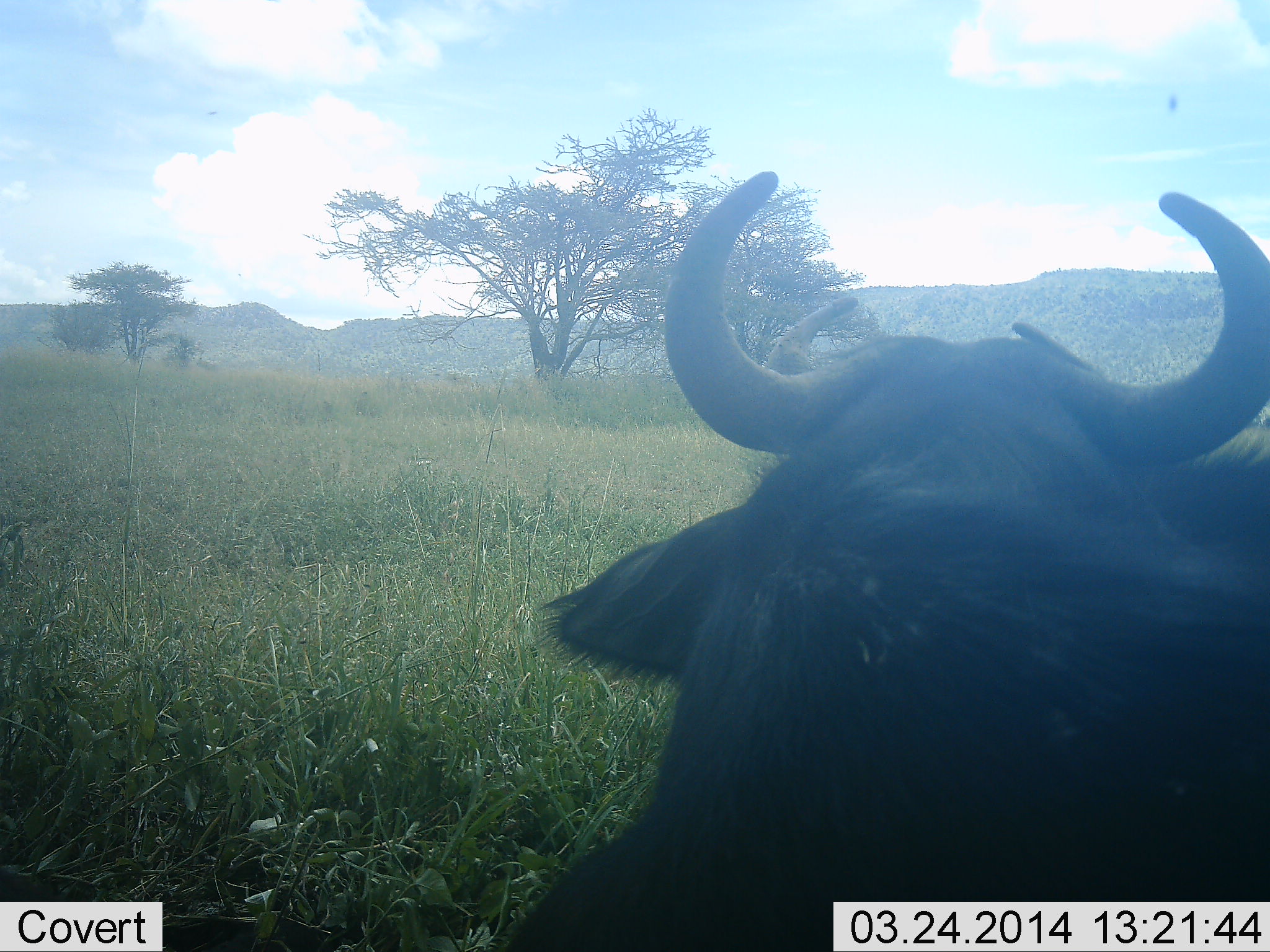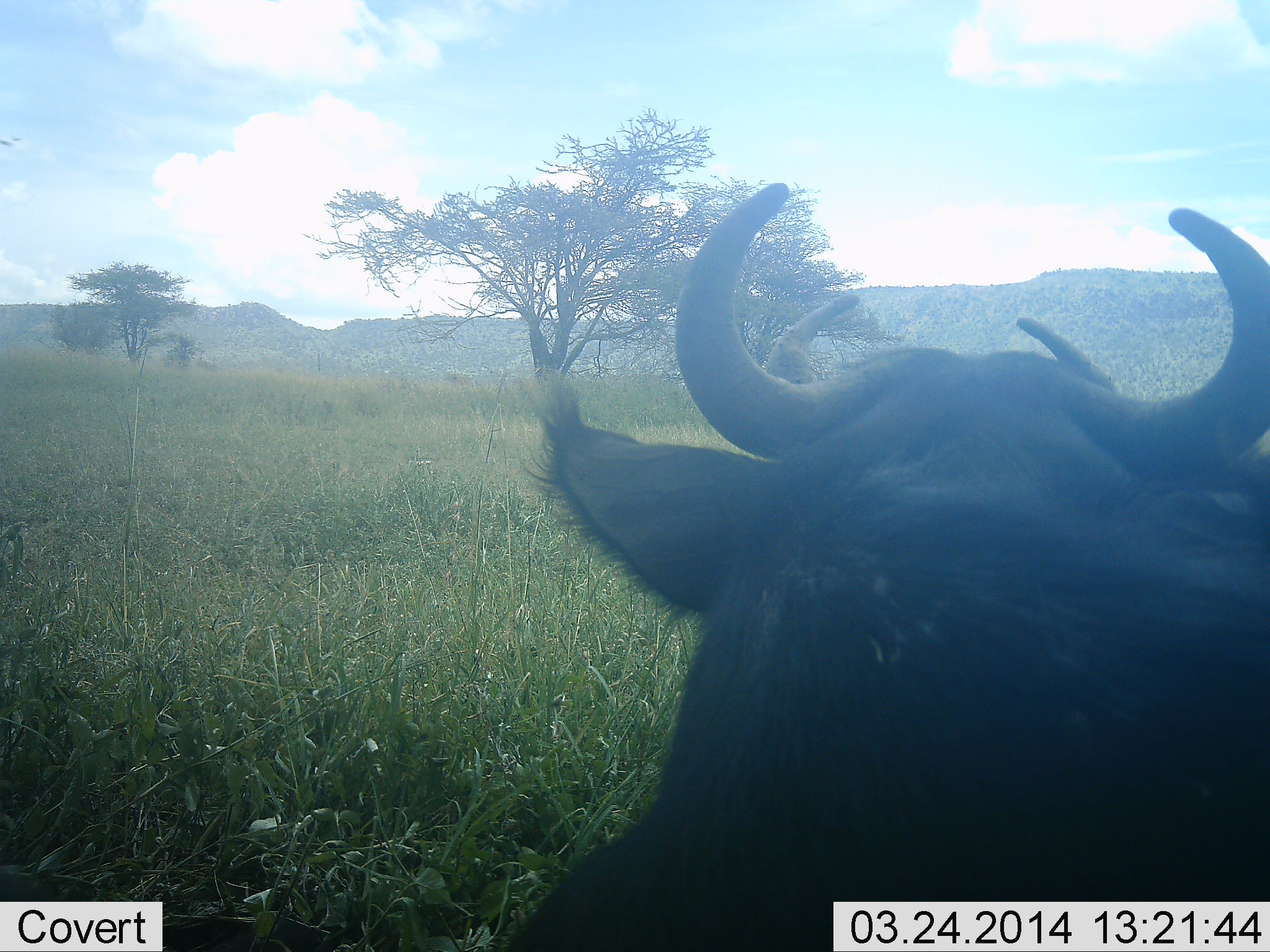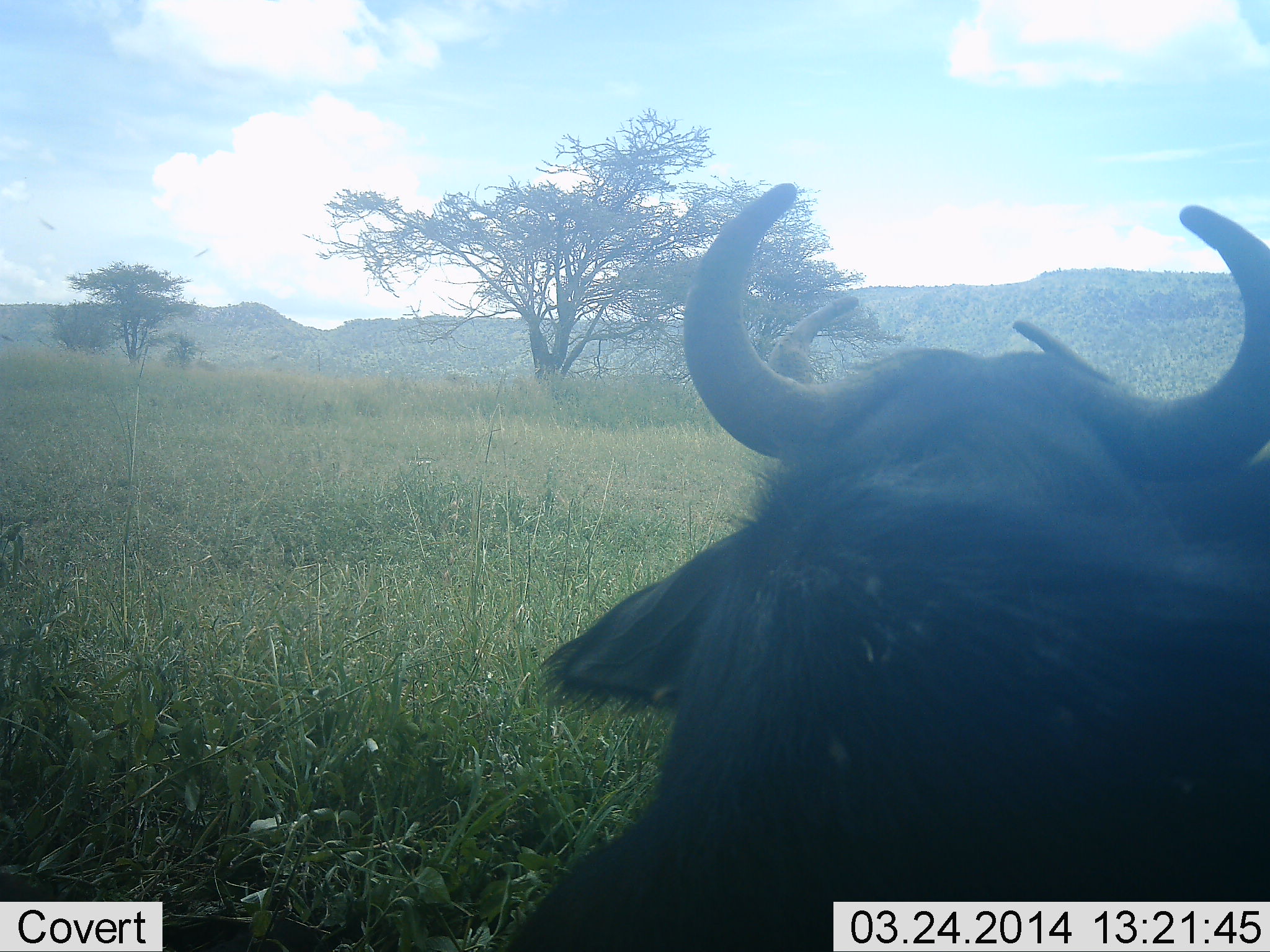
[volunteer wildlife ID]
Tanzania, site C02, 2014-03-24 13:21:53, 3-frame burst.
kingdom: Animalia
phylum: Chordata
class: Mammalia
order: Artiodactyla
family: Bovidae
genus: Connochaetes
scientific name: Connochaetes taurinus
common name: blue wildebeest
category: wildebeest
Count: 2.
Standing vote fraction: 60%.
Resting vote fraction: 30%.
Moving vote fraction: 0%.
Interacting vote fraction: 10%.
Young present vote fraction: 0%.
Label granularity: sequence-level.